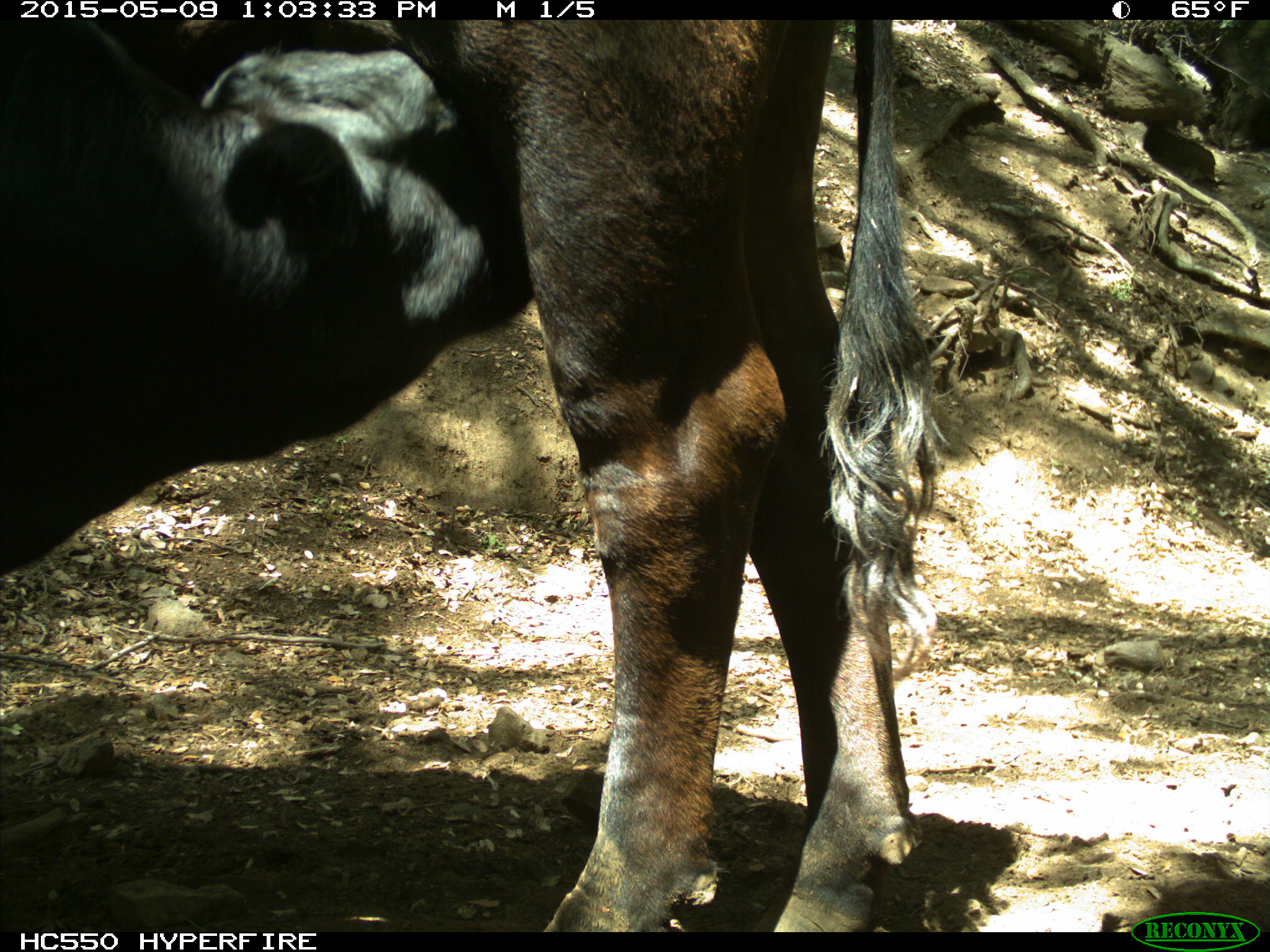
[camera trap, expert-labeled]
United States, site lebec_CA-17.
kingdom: Animalia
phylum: Chordata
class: Mammalia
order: Artiodactyla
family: Bovidae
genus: Bos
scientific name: Bos taurus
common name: domestic cow